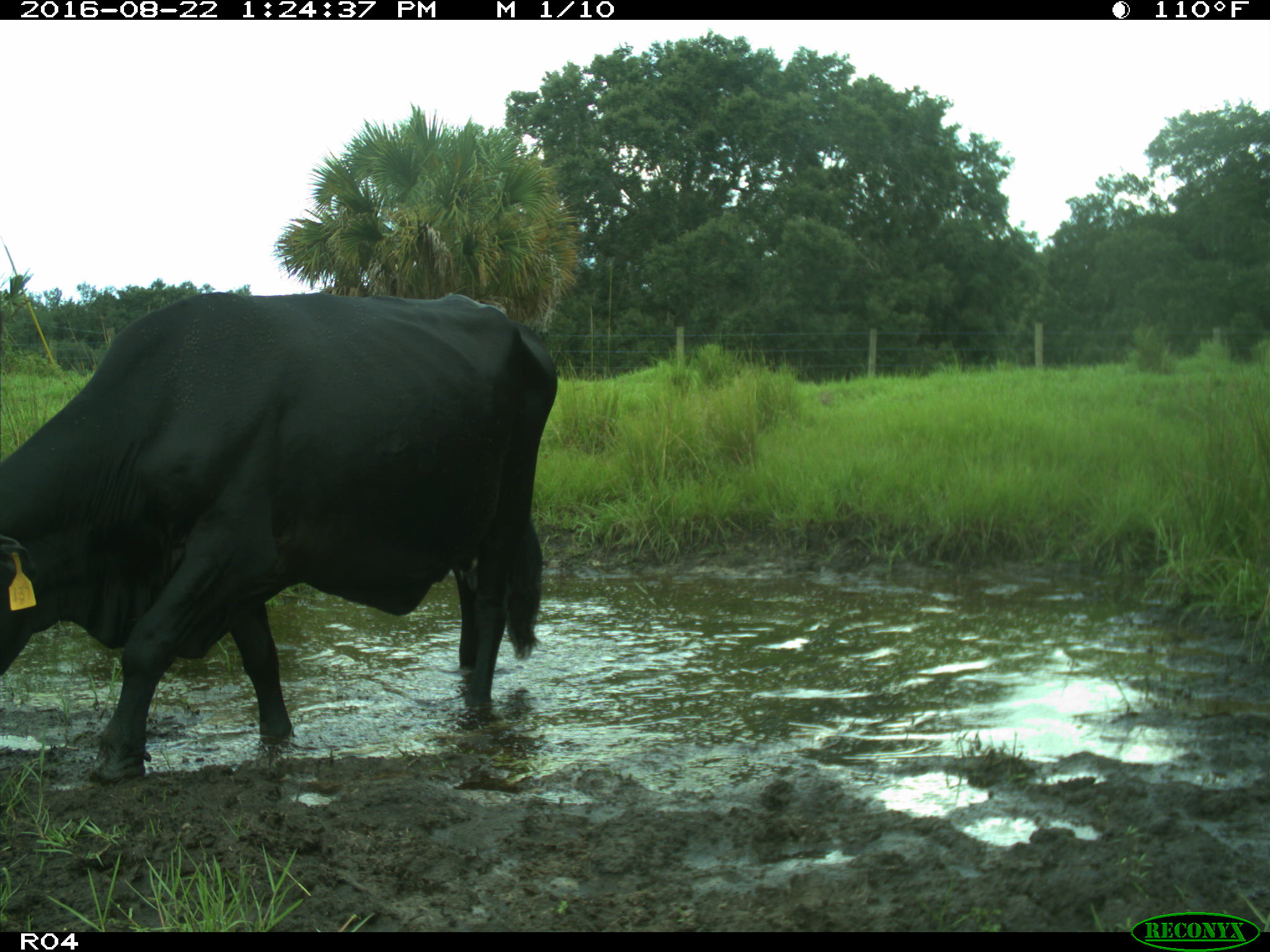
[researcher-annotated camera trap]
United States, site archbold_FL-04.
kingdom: Animalia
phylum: Chordata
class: Mammalia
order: Artiodactyla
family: Bovidae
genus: Bos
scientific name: Bos taurus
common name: domestic cow